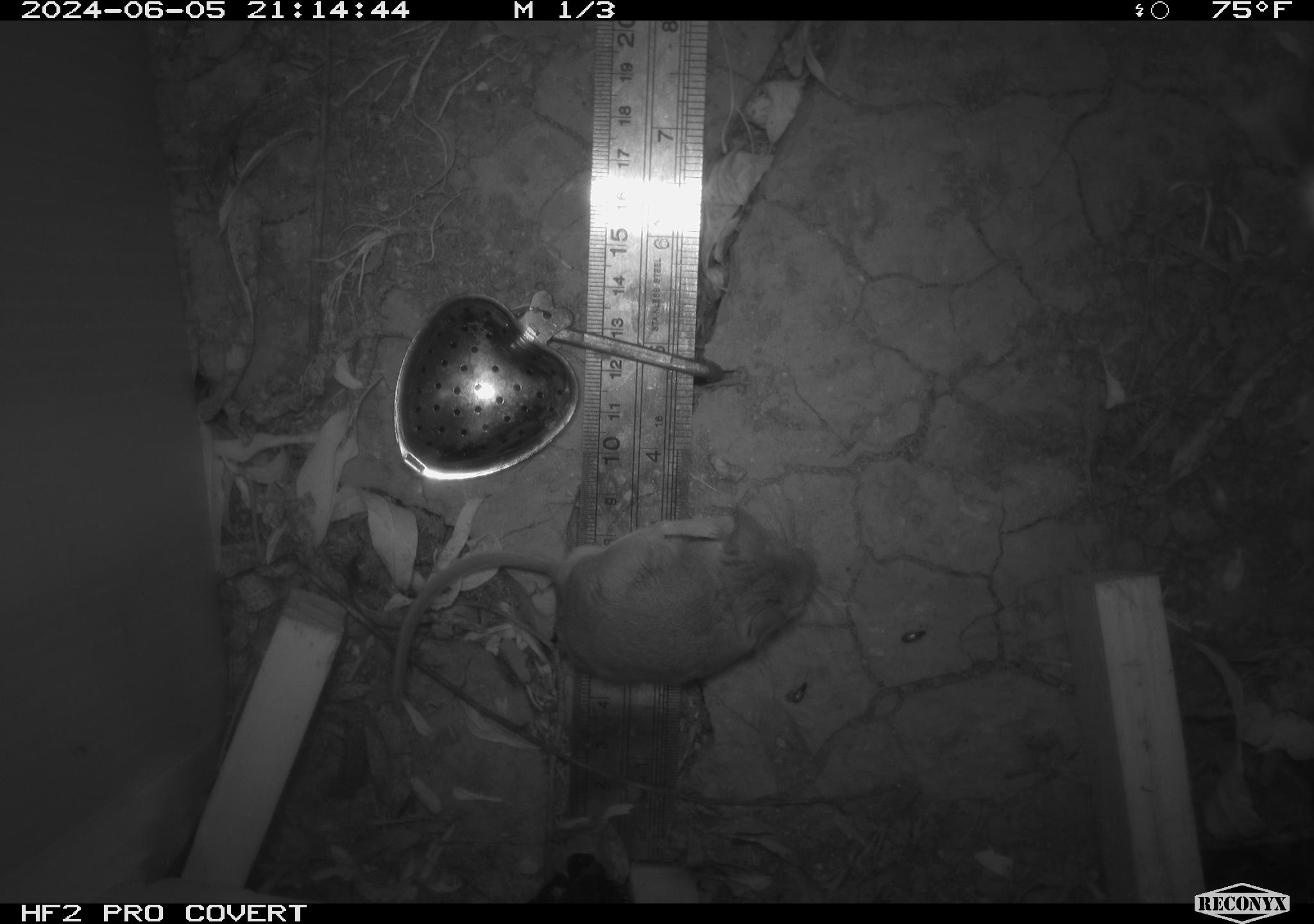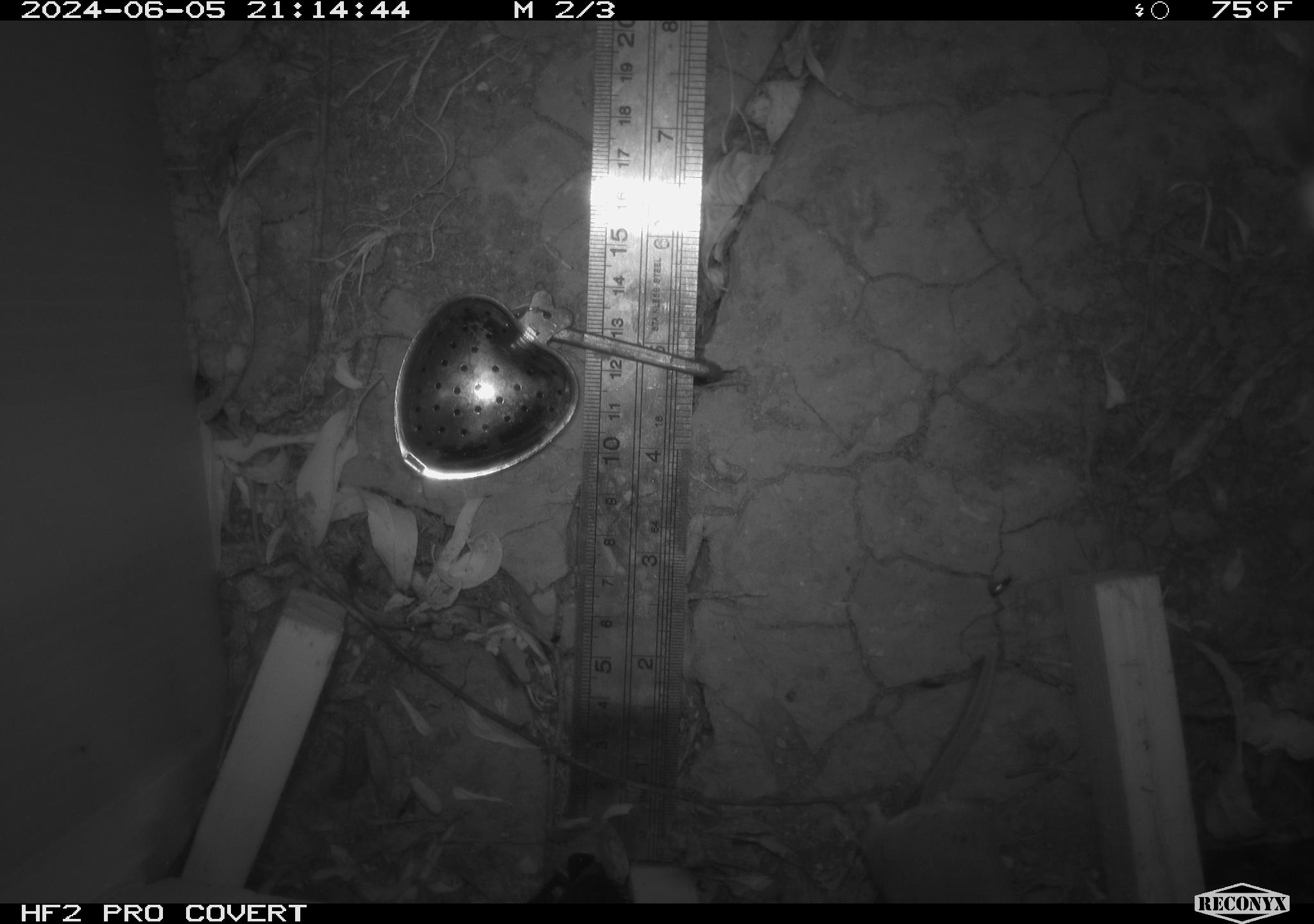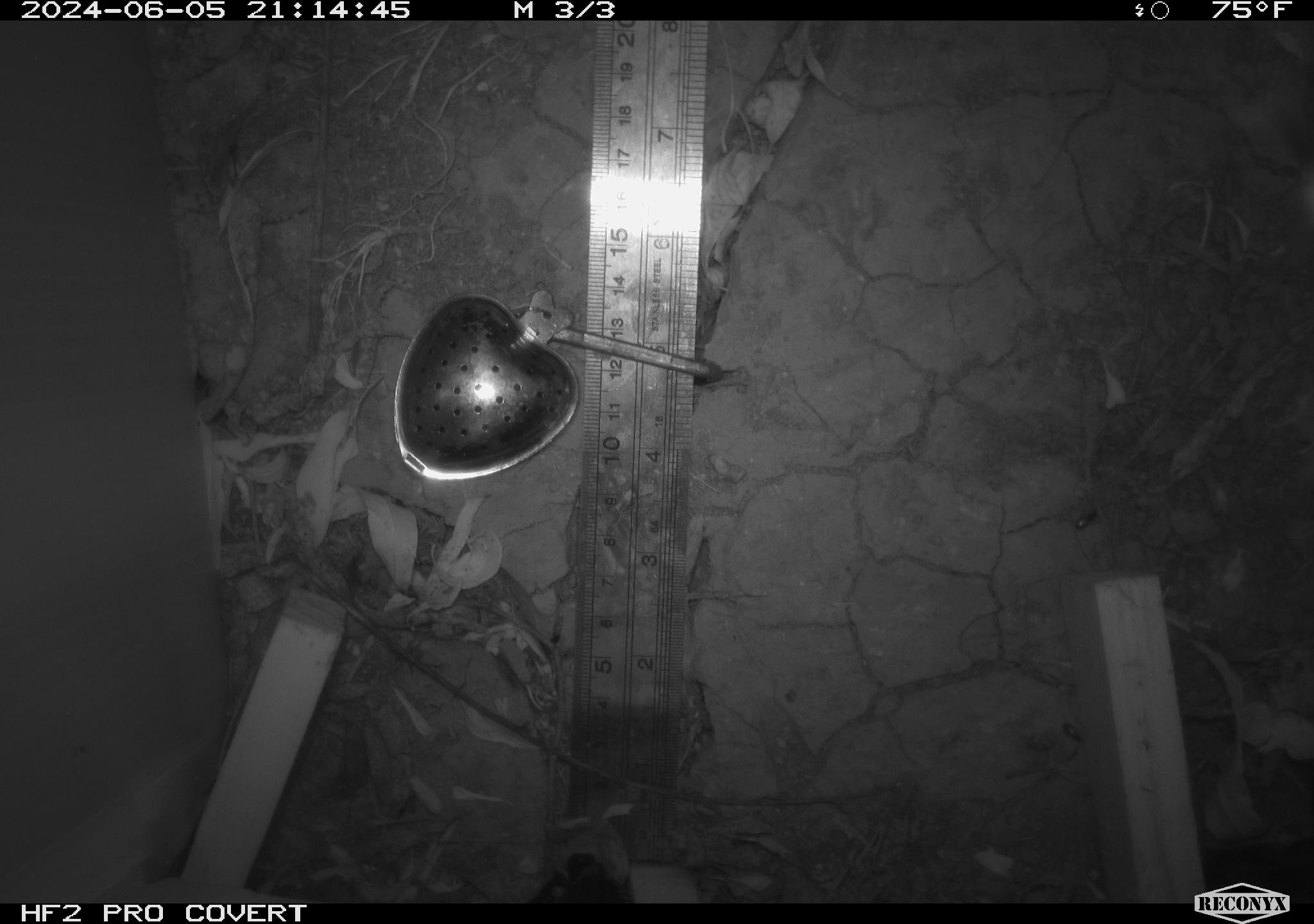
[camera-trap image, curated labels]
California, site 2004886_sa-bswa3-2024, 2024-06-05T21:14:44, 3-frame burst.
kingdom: Animalia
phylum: Chordata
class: Mammalia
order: Rodentia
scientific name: Rodentia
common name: mouse species